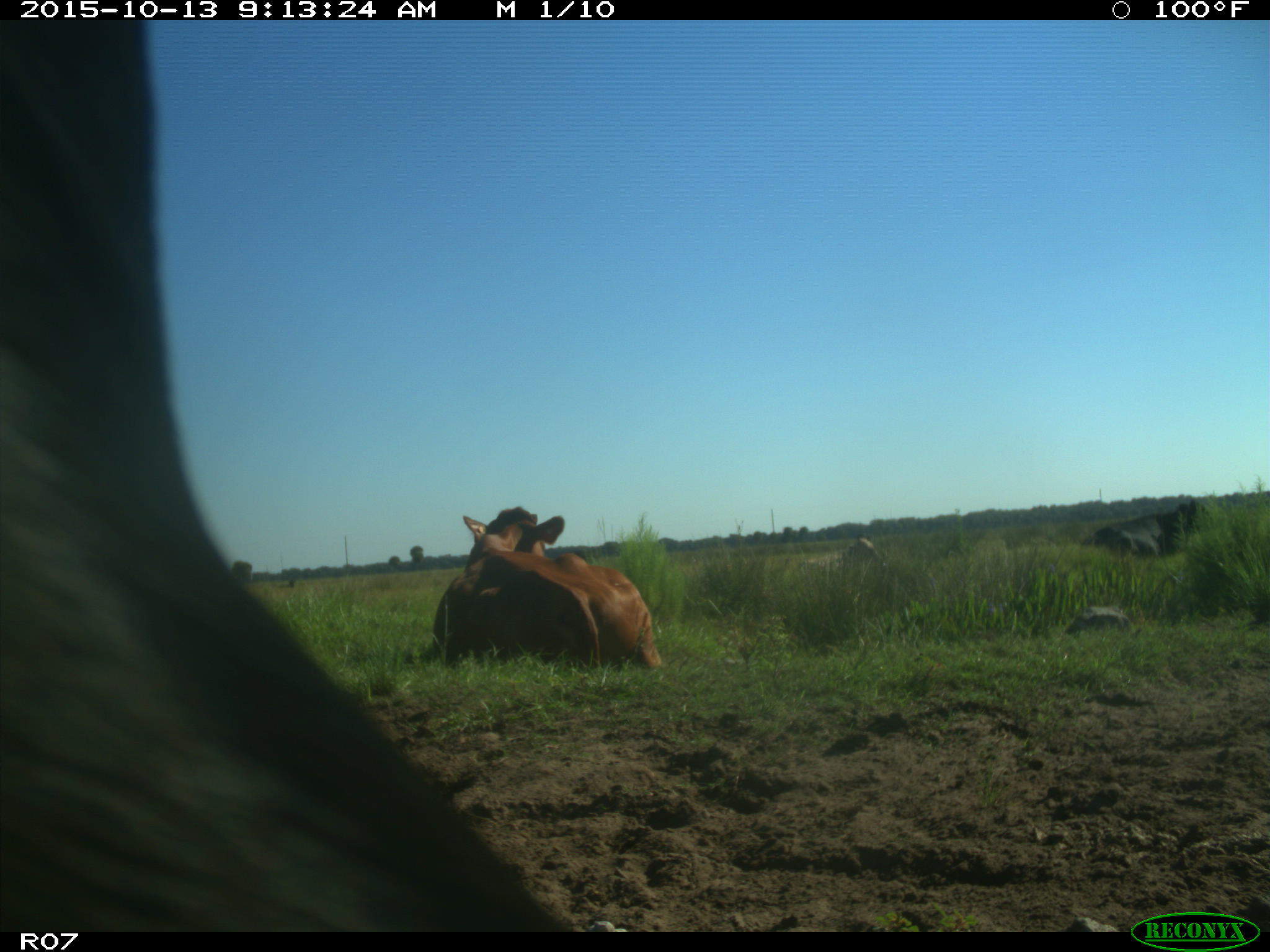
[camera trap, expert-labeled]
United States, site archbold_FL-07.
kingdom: Animalia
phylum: Chordata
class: Mammalia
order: Artiodactyla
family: Bovidae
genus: Bos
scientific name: Bos taurus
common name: domestic cow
Bos taurus (domestic cow).